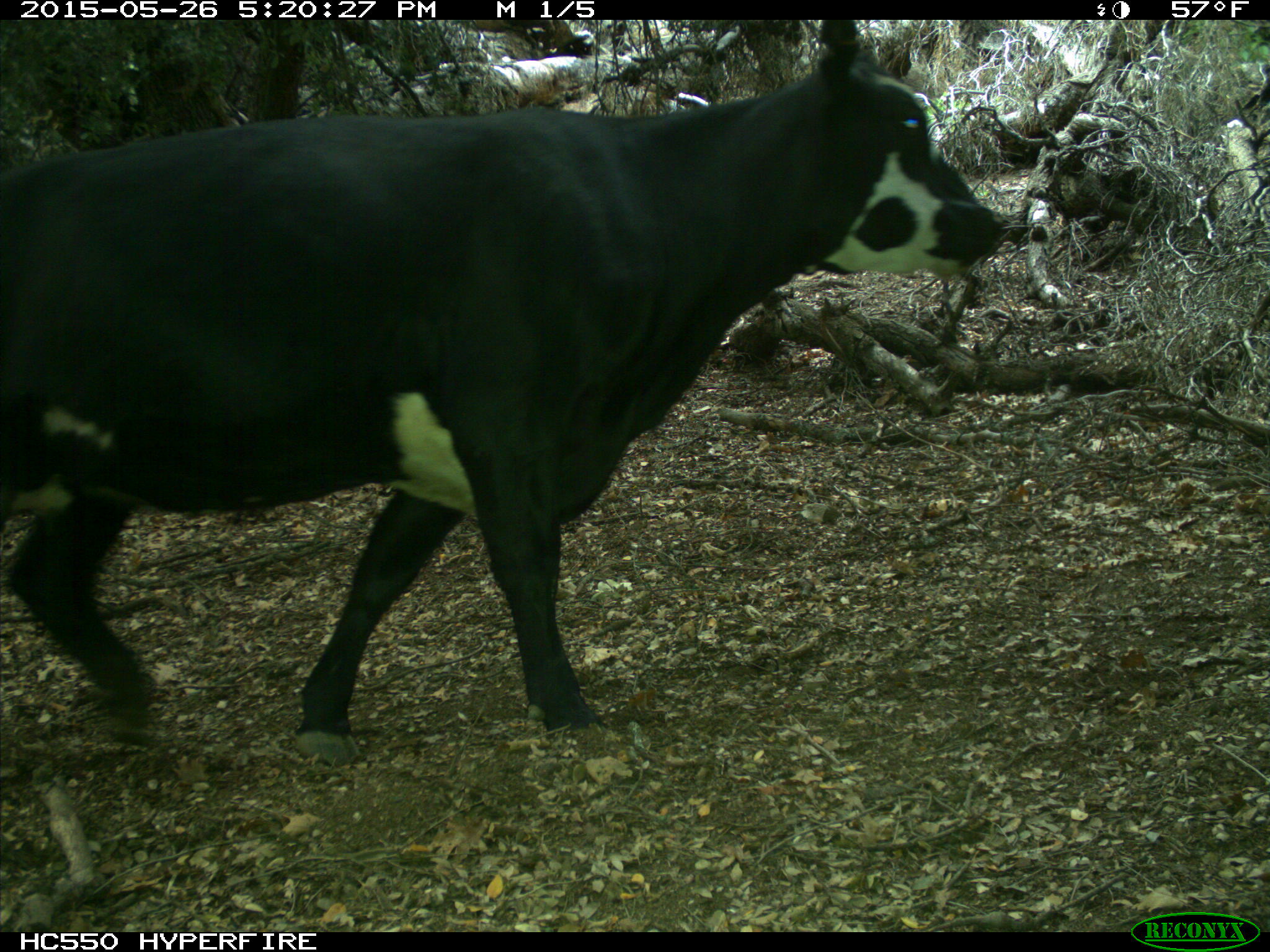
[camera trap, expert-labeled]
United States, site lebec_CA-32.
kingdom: Animalia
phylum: Chordata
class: Mammalia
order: Artiodactyla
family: Bovidae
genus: Bos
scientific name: Bos taurus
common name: domestic cow